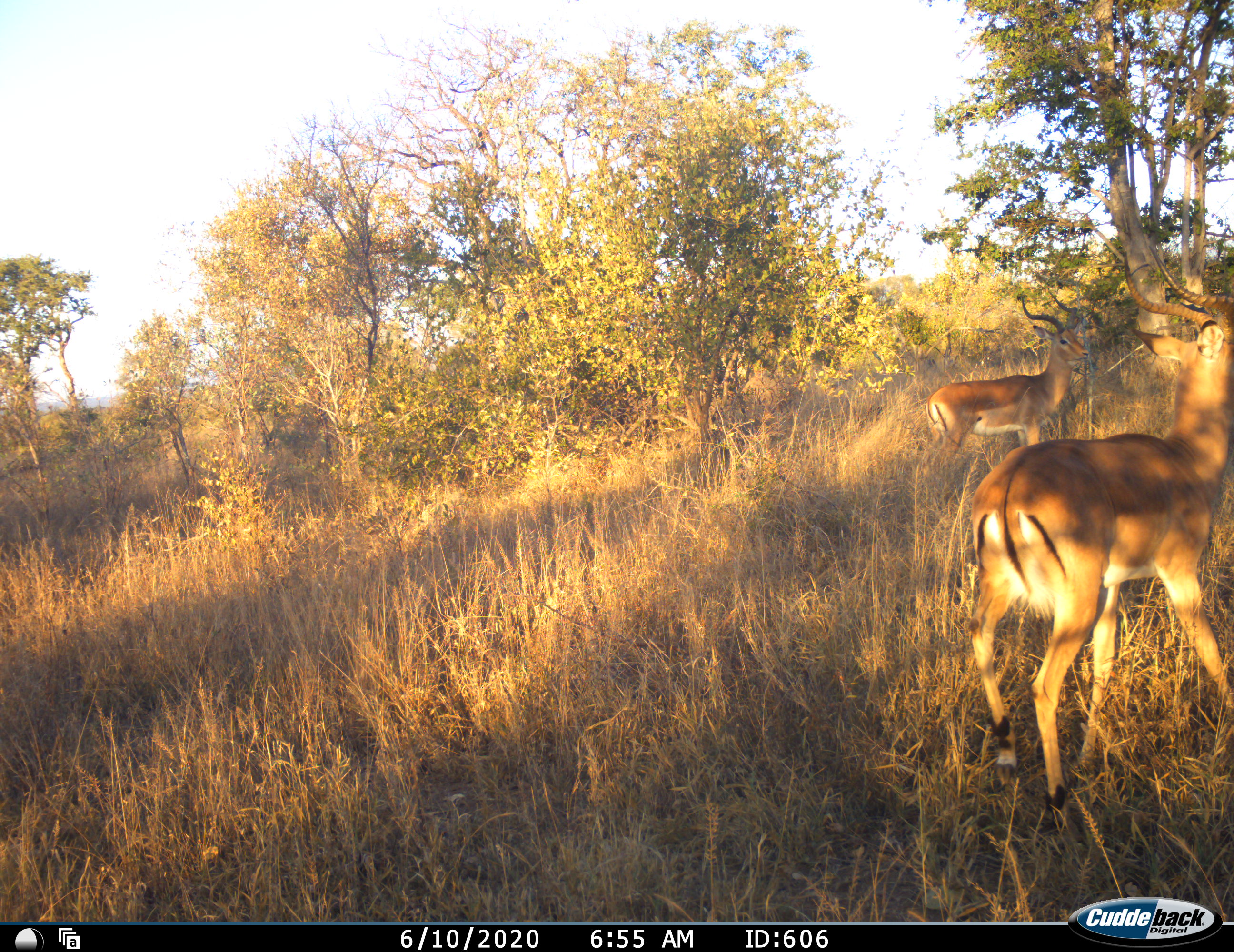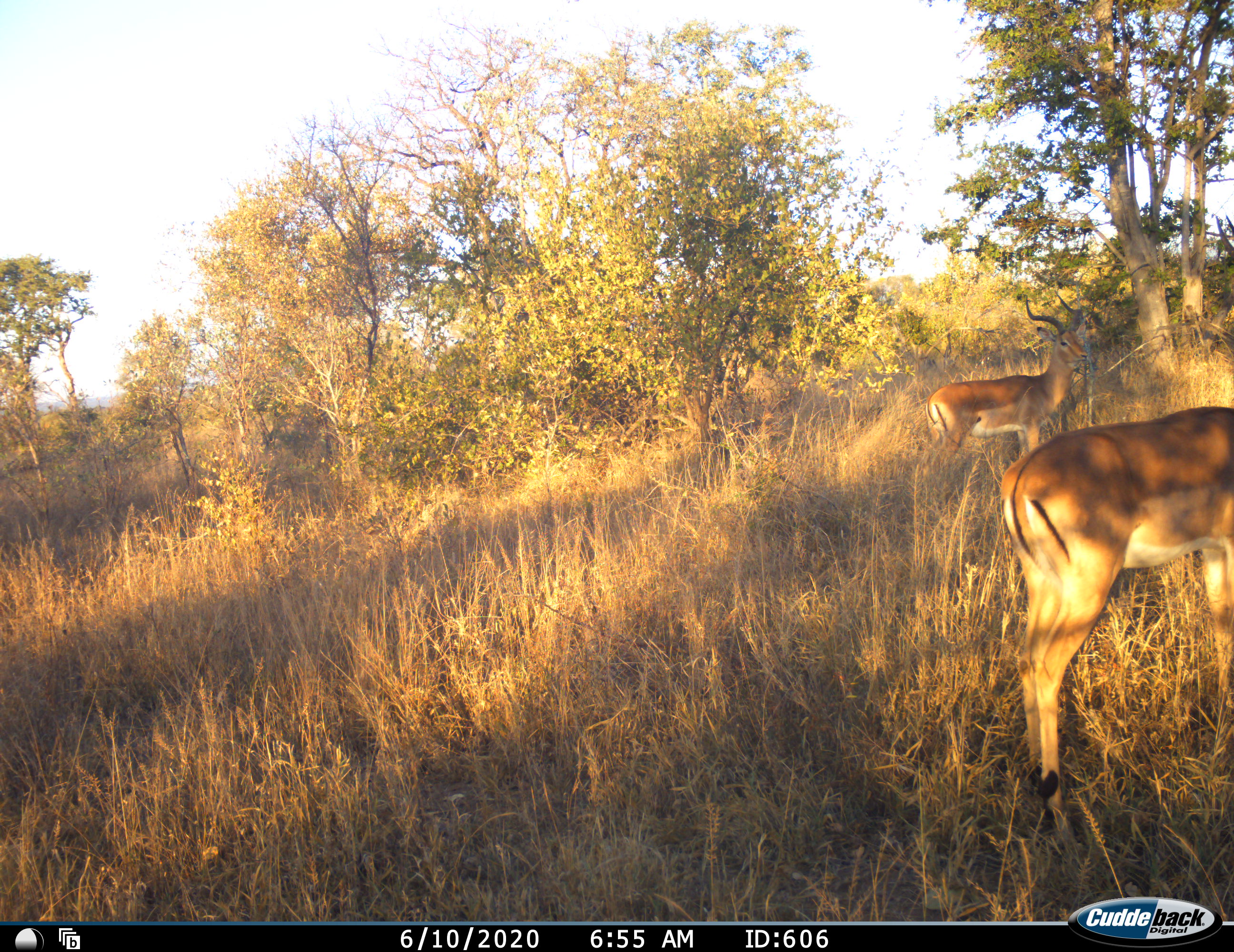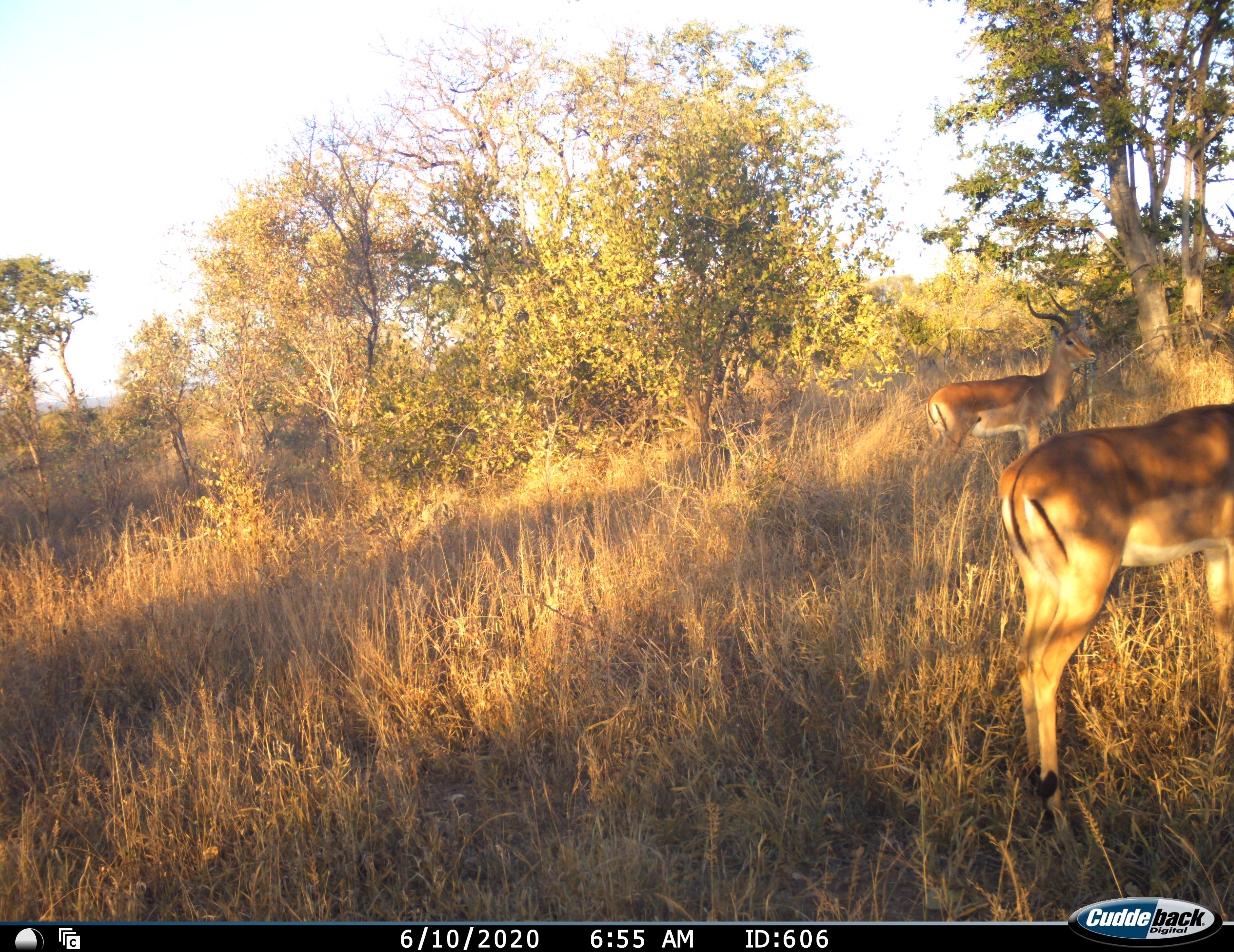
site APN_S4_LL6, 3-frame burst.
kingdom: Animalia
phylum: Chordata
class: Mammalia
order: Artiodactyla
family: Bovidae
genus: Aepyceros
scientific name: Aepyceros melampus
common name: impala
Impala (Aepyceros melampus), count 2. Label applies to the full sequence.